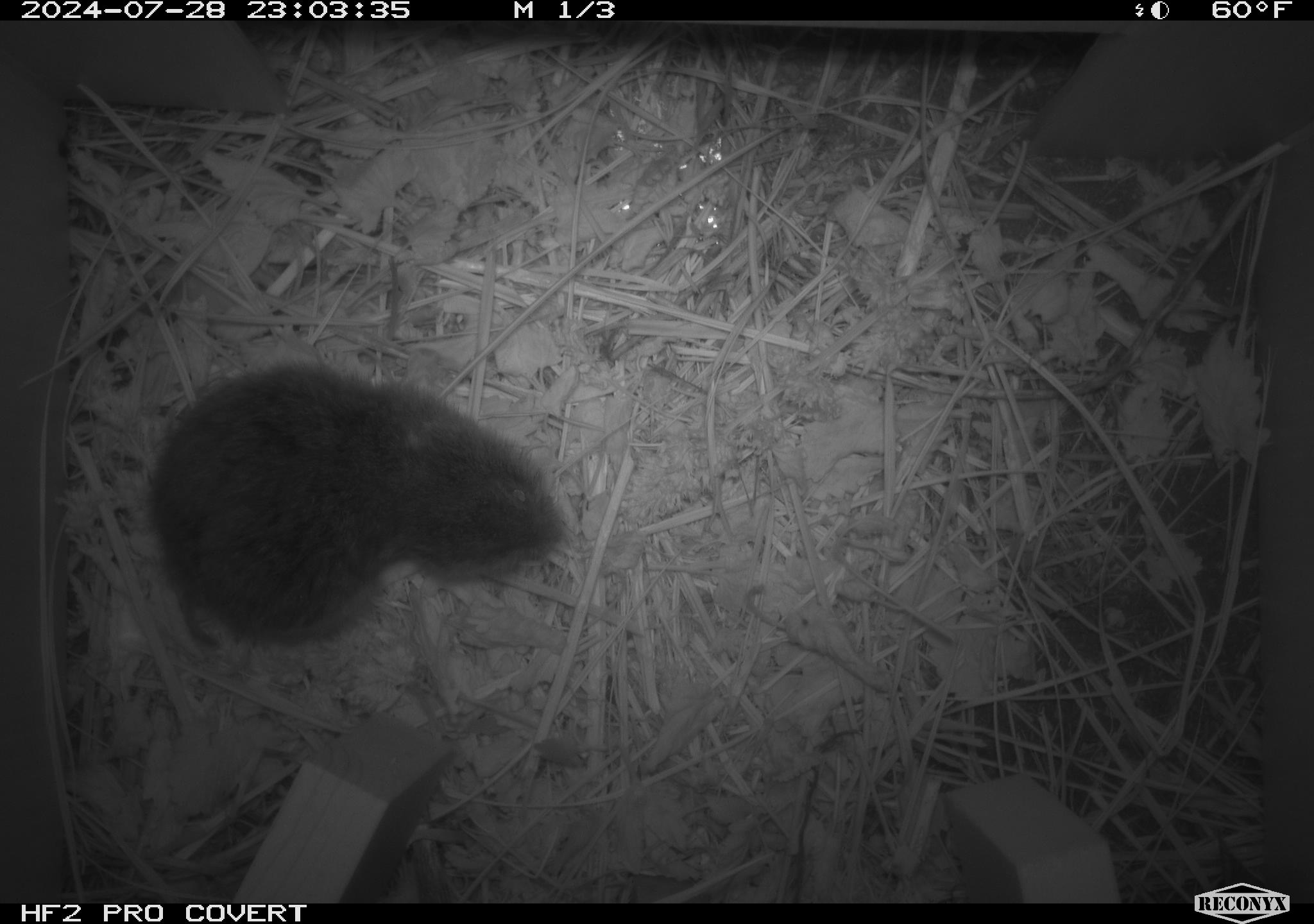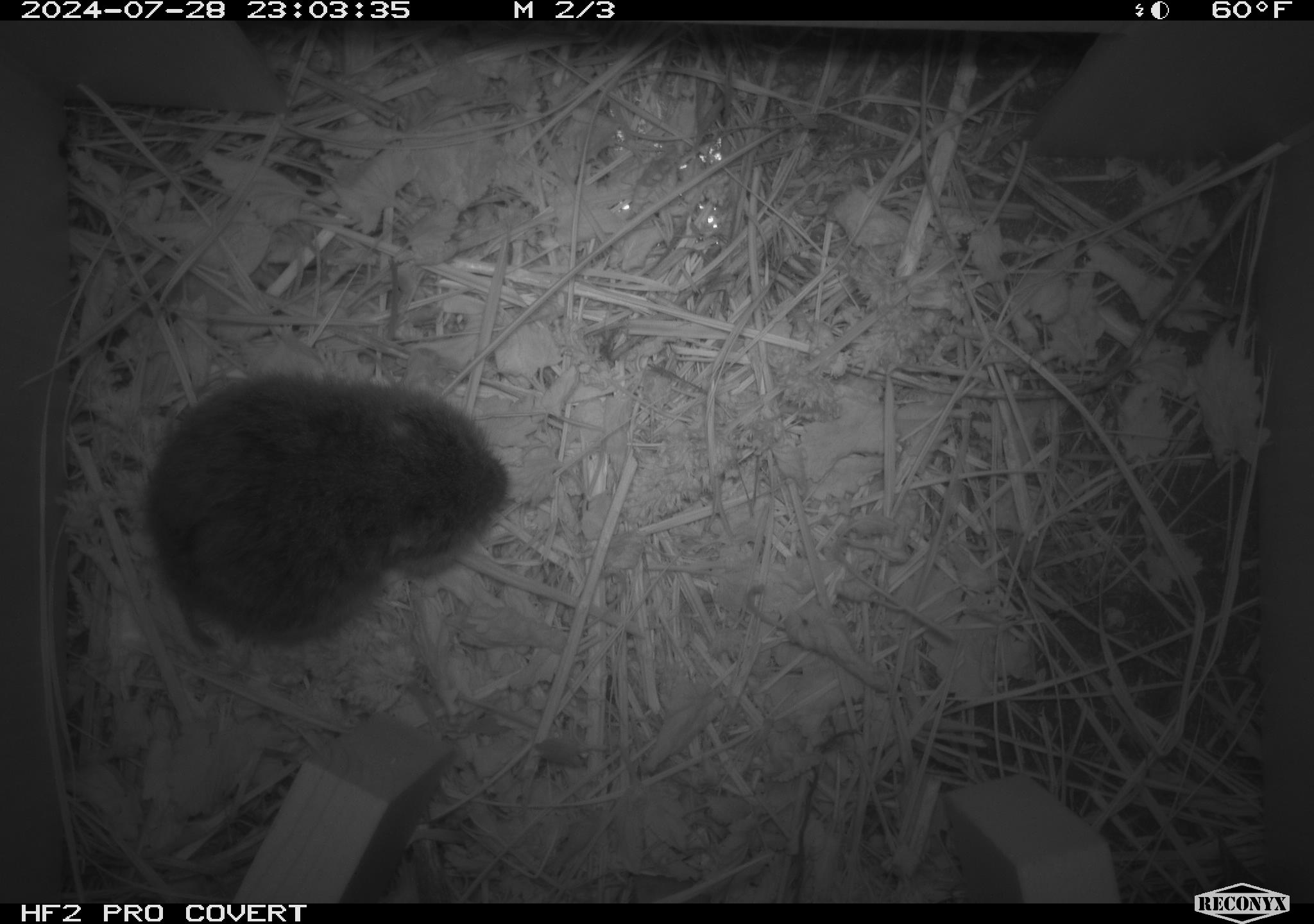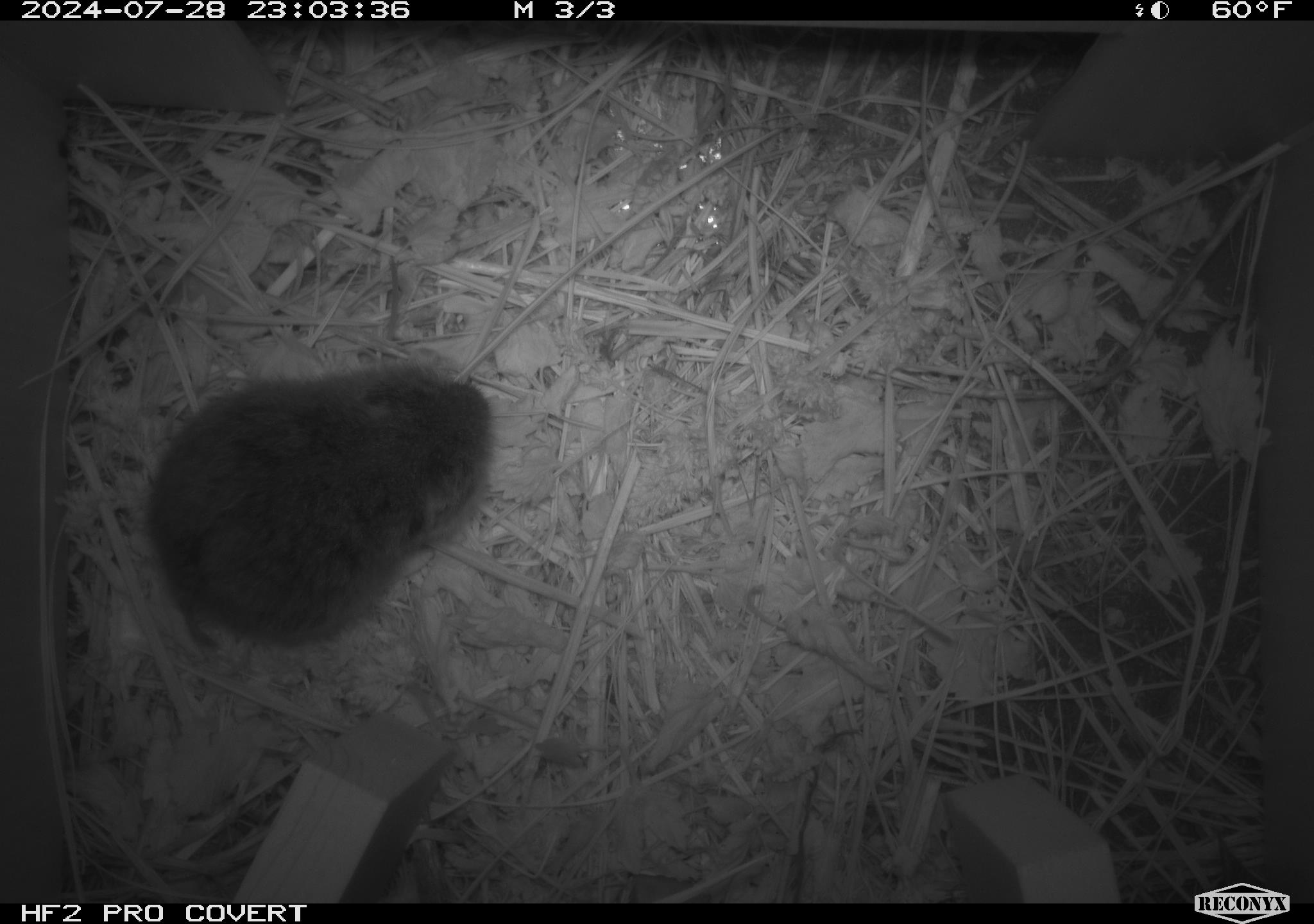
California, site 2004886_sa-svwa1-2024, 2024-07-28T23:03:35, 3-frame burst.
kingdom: Animalia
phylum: Chordata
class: Mammalia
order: Rodentia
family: Cricetidae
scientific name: Arvicolinae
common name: voles, lemmings, and muskrats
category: arvicolinae subfamily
Arvicolinae subfamily (voles, lemmings, and muskrats) (Arvicolinae).